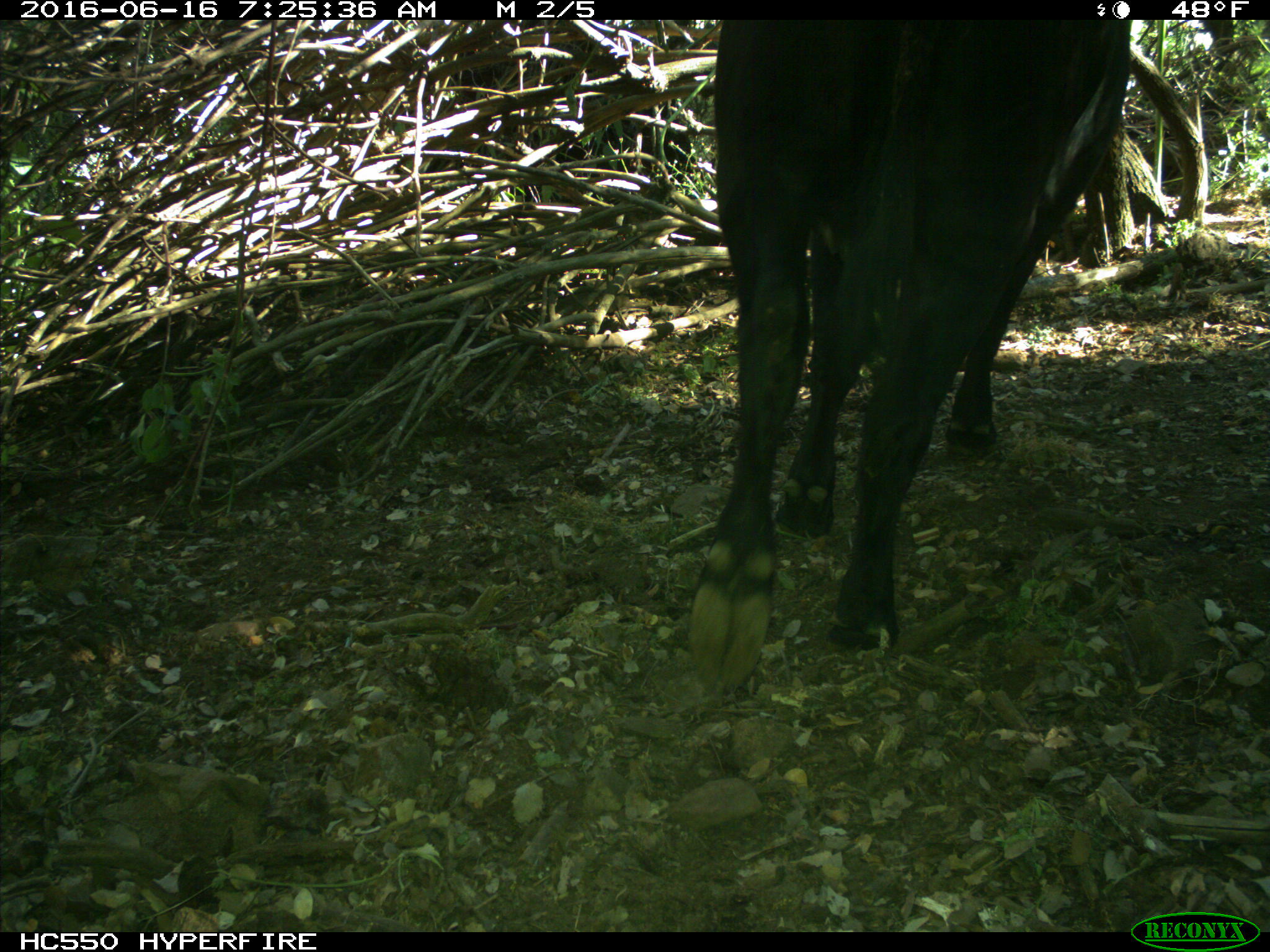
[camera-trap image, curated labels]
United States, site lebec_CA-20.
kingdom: Animalia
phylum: Chordata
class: Mammalia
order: Artiodactyla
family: Bovidae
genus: Bos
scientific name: Bos taurus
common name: domestic cow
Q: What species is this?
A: Bos taurus (domestic cow).